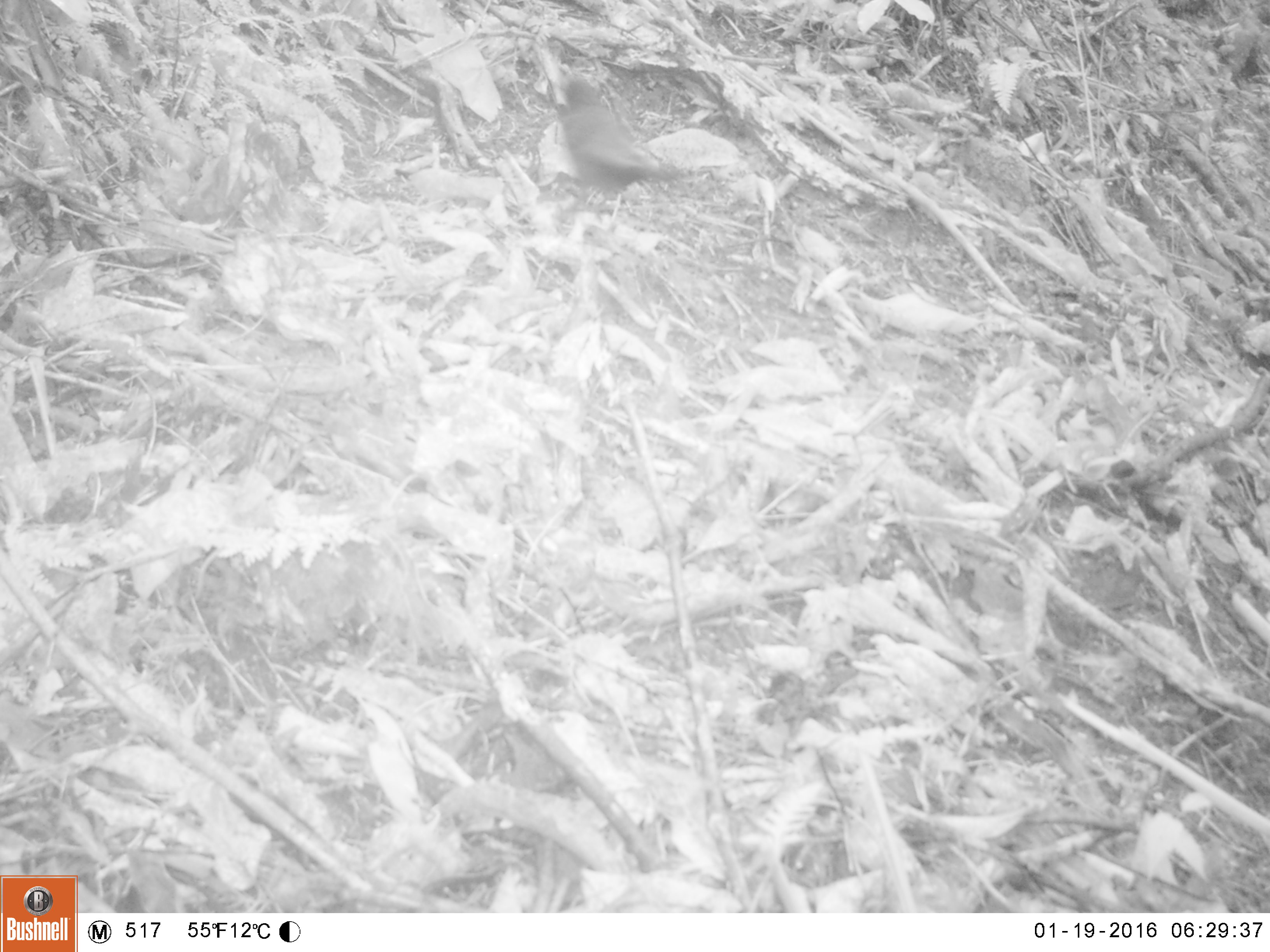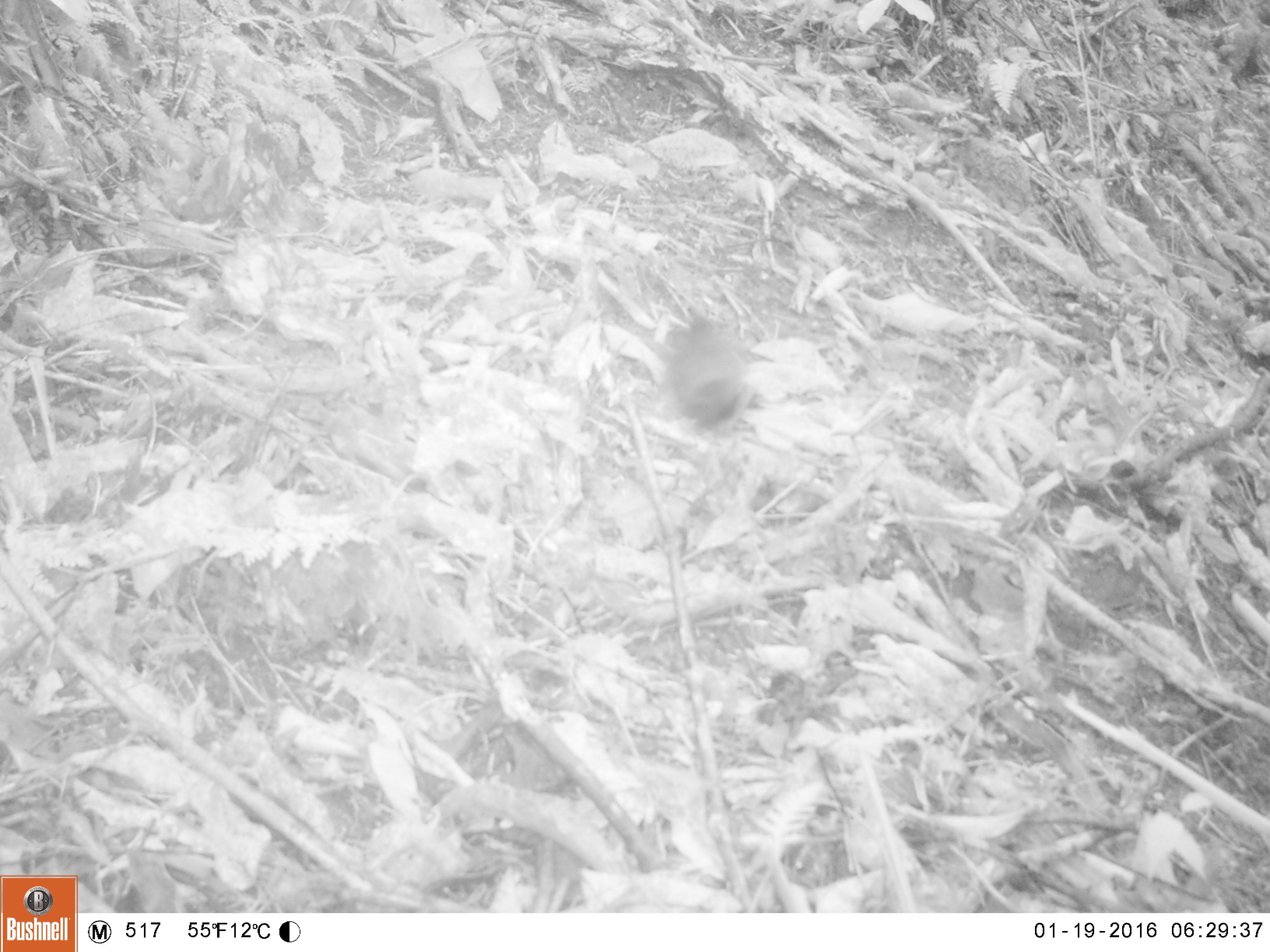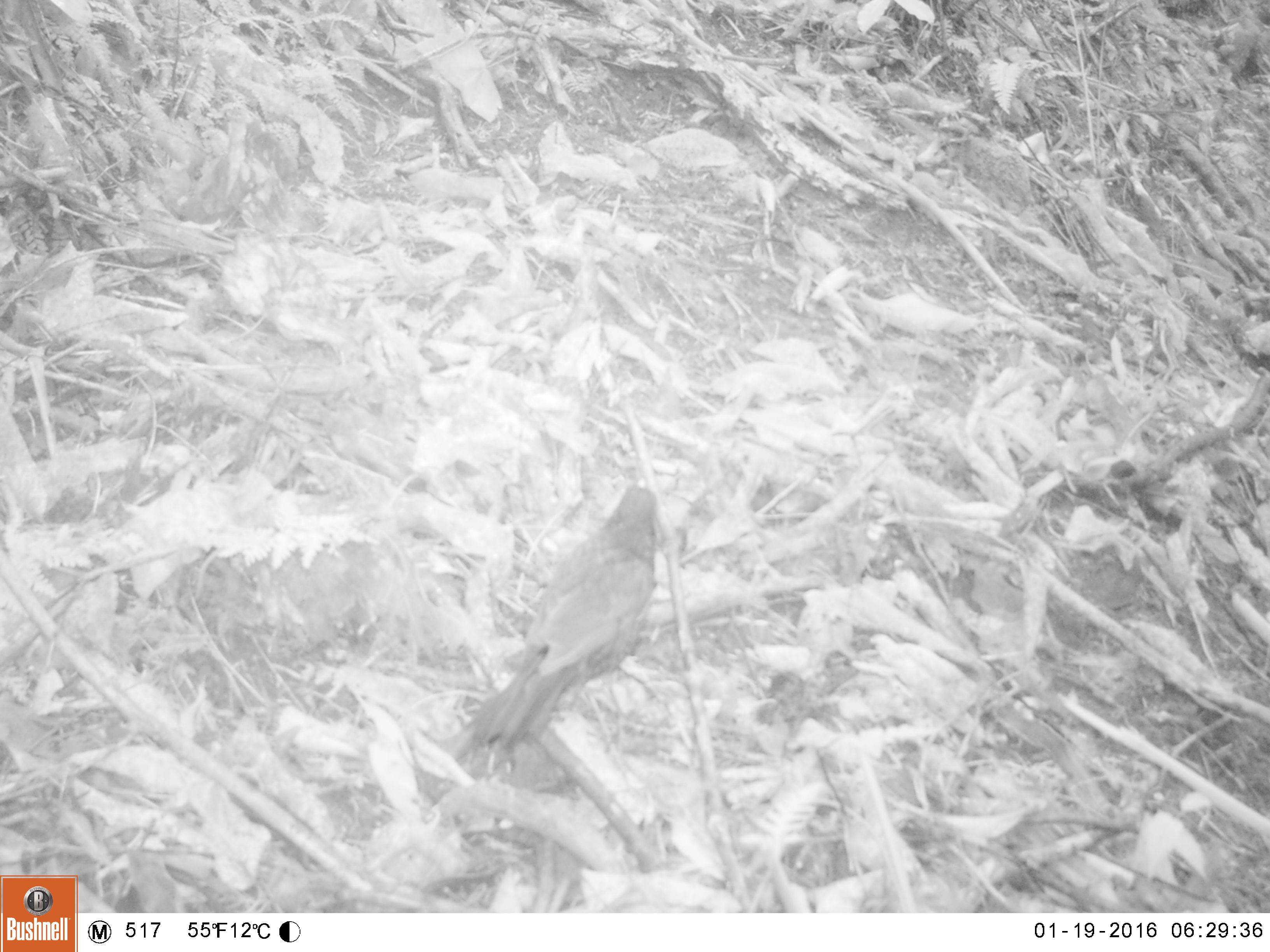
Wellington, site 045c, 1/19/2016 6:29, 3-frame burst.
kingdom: Animalia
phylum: Chordata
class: Aves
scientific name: Aves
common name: bird